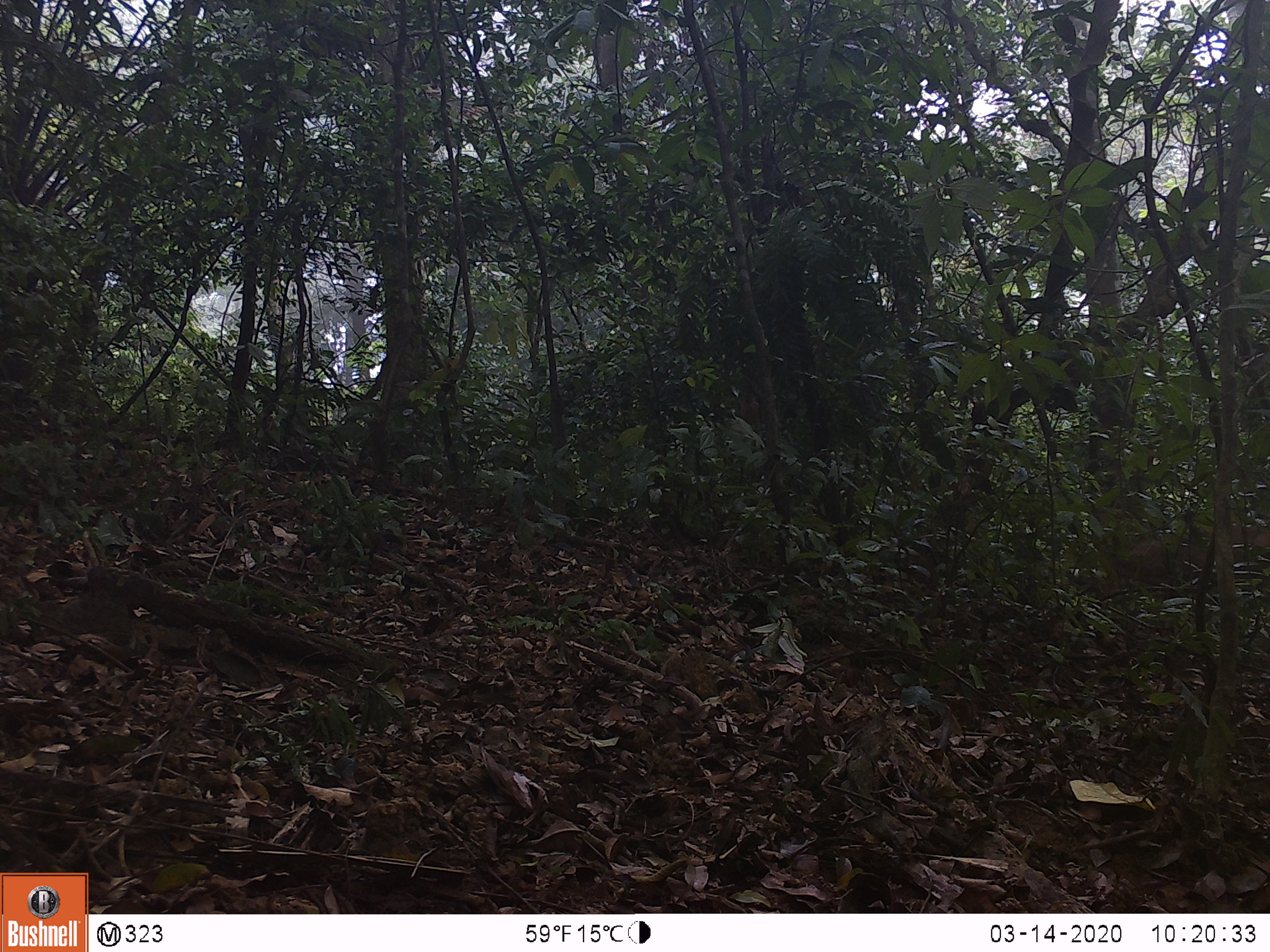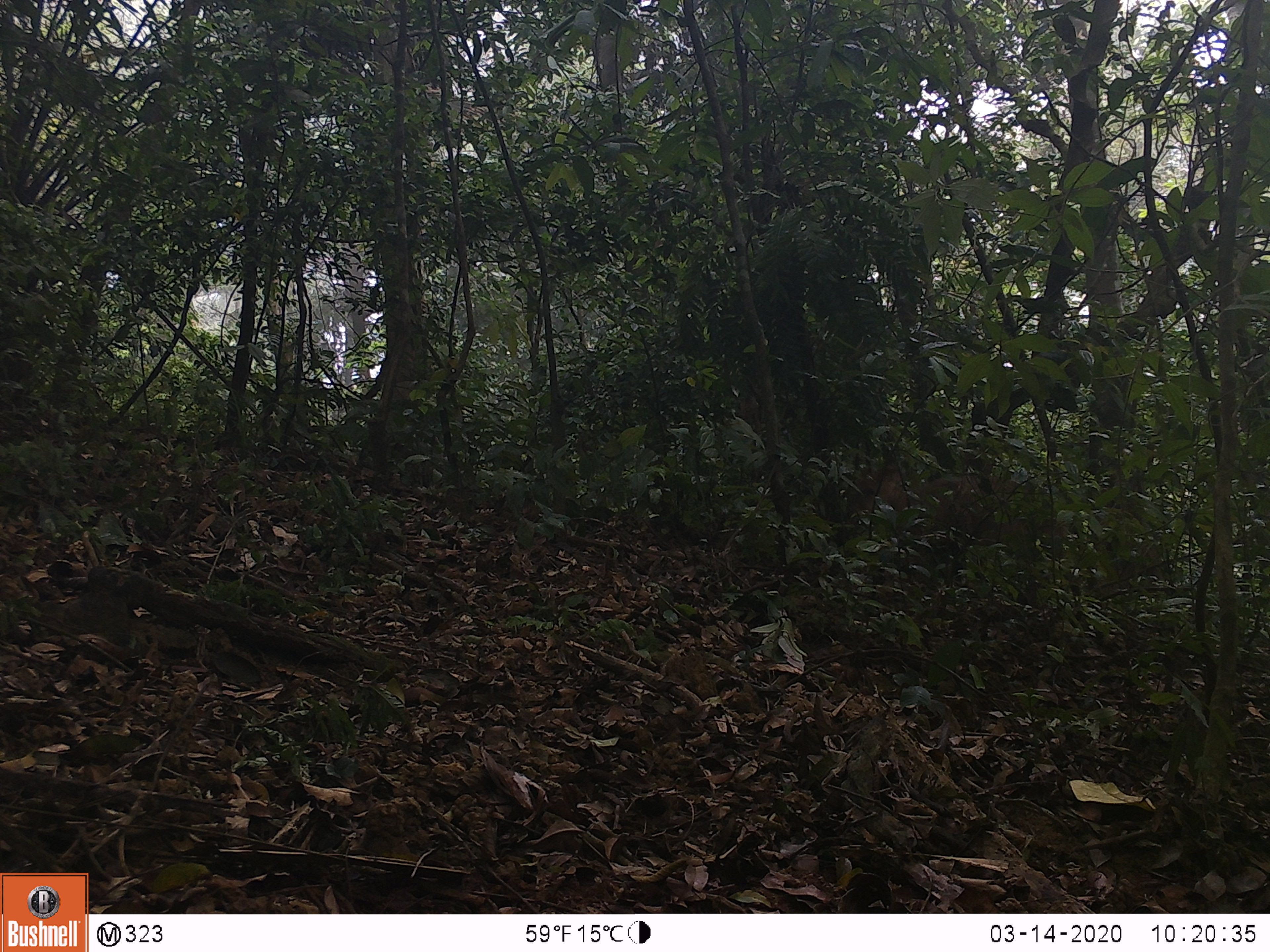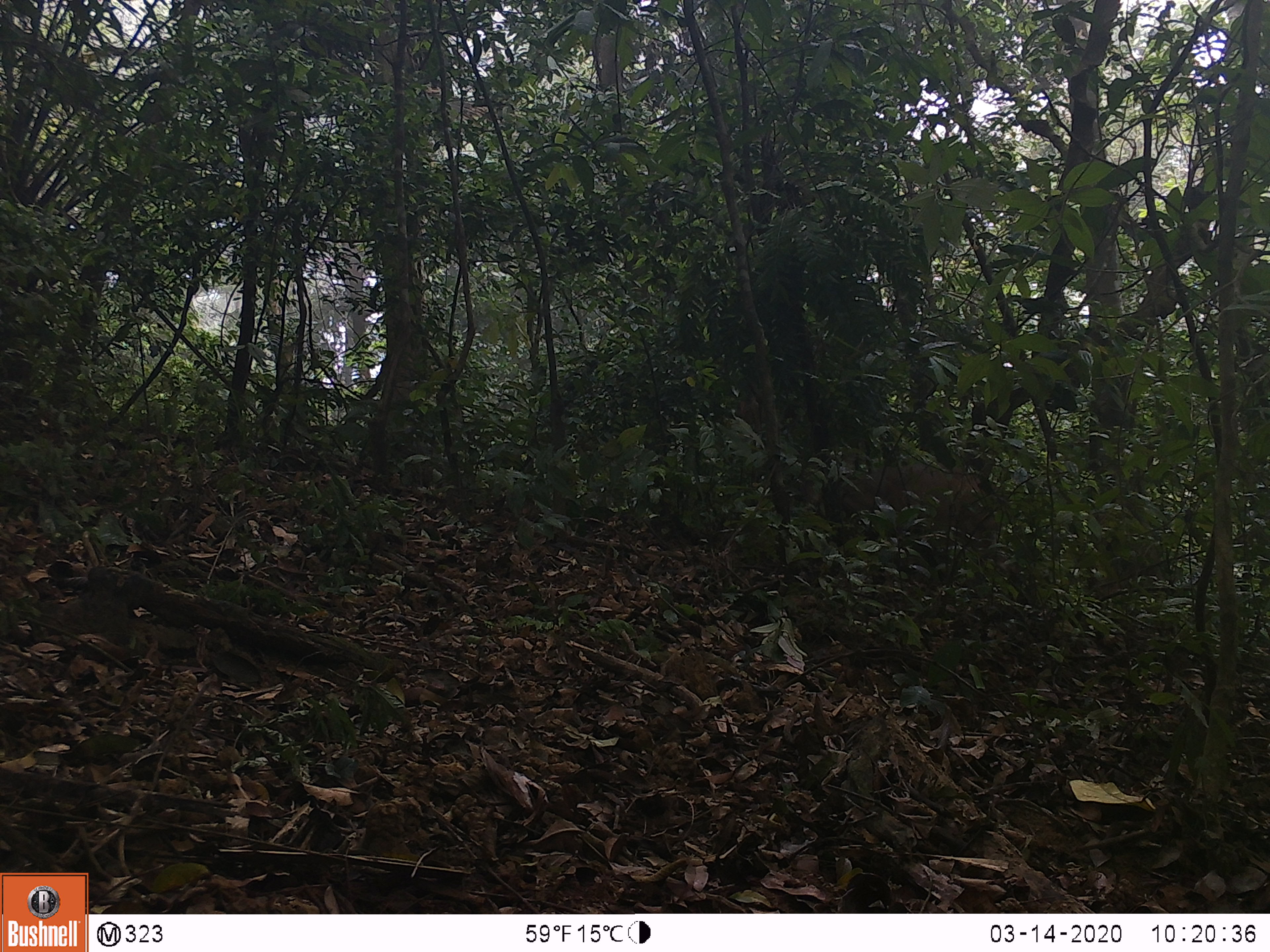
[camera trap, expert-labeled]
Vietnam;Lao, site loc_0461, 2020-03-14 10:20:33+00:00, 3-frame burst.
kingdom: Animalia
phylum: Chordata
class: Mammalia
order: Artiodactyla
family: Cervidae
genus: Muntiacus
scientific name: Muntiacus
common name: muntjacs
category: unidentified muntjac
Unidentified muntjac (muntjacs) (Muntiacus). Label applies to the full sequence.